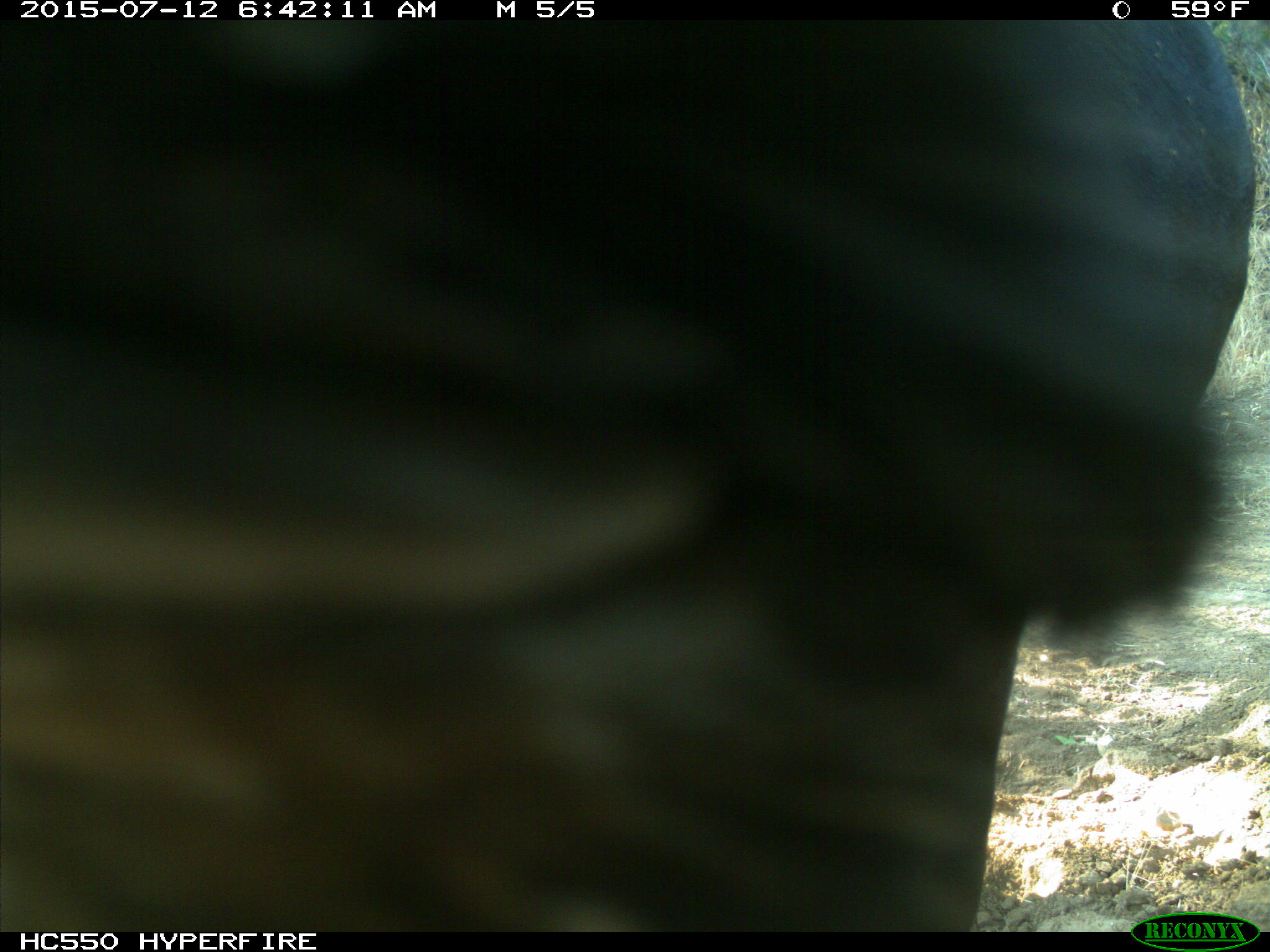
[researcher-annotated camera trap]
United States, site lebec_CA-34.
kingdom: Animalia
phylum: Chordata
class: Mammalia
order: Artiodactyla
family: Bovidae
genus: Bos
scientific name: Bos taurus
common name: domestic cow